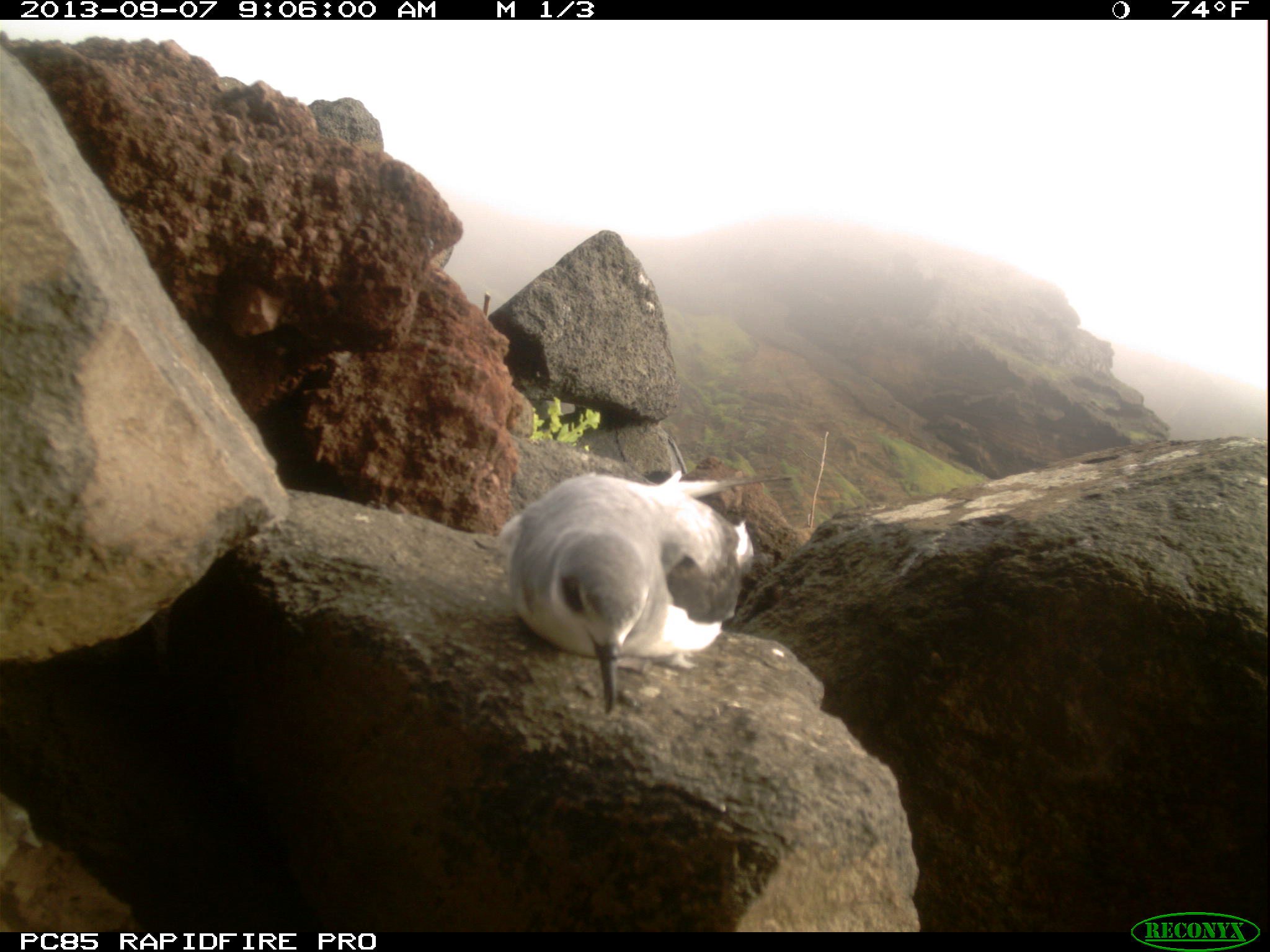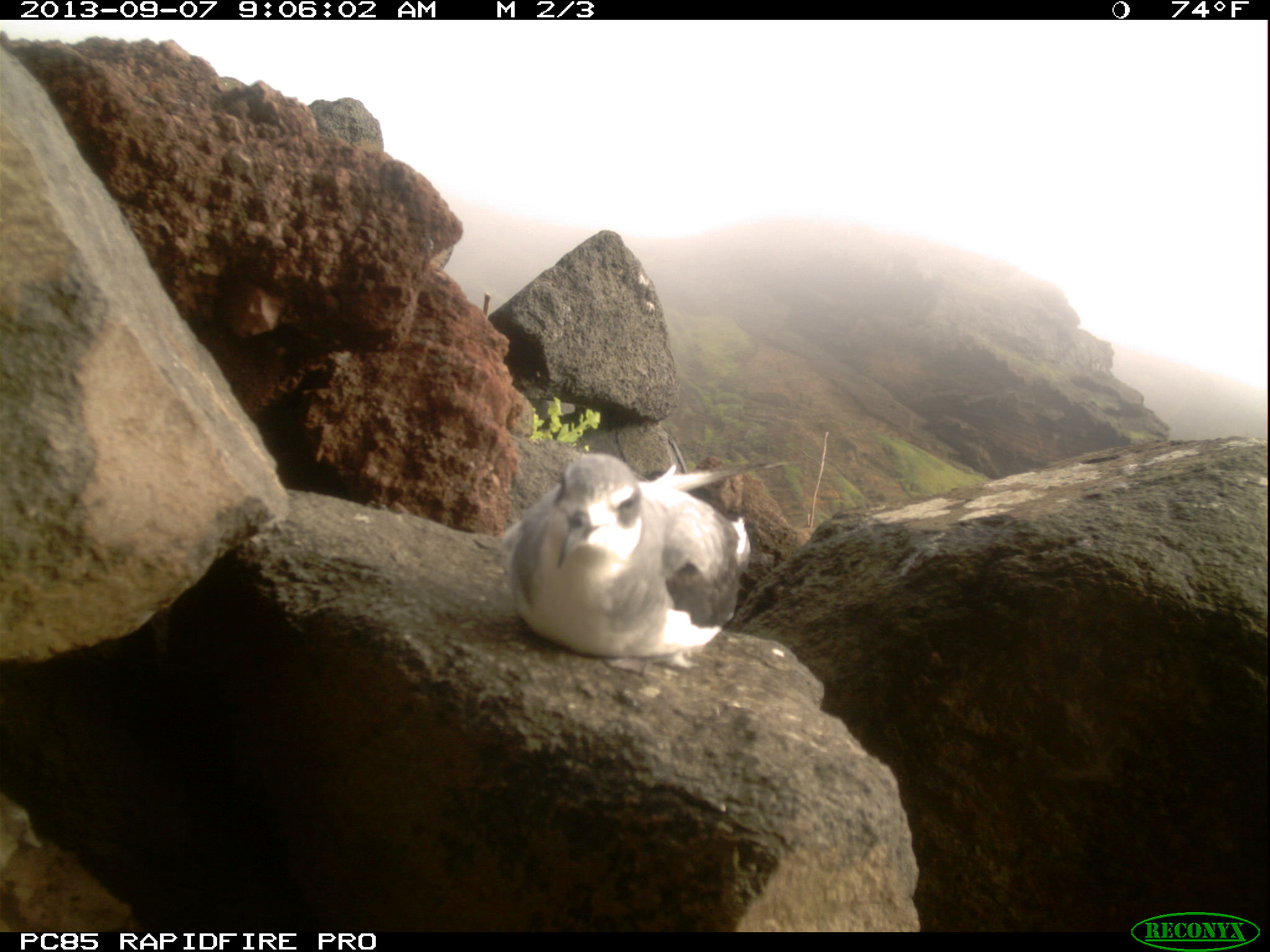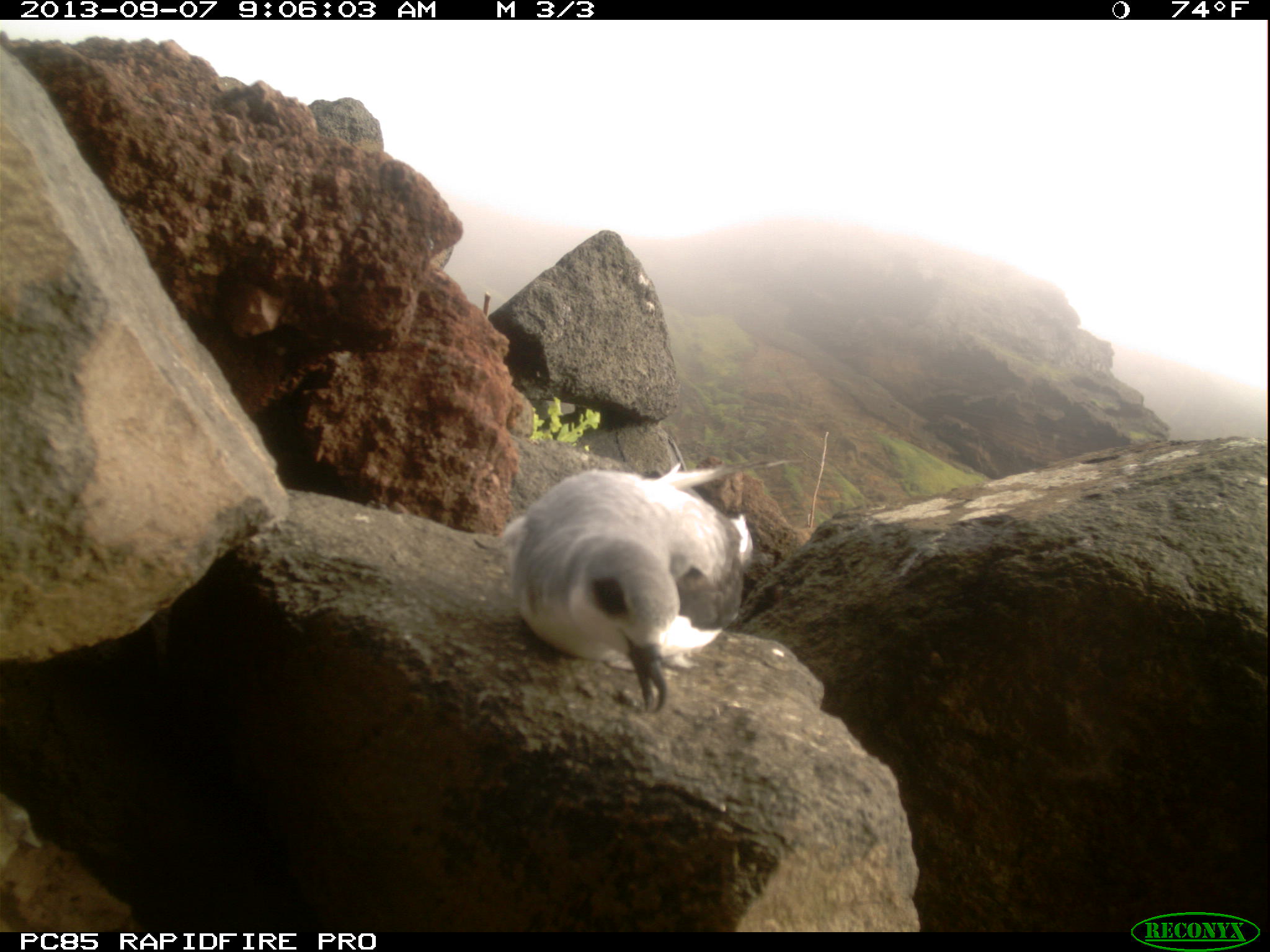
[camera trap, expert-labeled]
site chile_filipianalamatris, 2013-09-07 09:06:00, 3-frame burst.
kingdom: Animalia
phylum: Chordata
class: Aves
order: Procellariiformes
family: Procellariidae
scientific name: Procellariidae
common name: petrel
Petrel (Procellariidae).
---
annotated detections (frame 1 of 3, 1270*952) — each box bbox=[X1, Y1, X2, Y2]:
petrel: bbox=[493, 449, 763, 719]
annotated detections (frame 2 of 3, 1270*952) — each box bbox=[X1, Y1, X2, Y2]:
petrel: bbox=[497, 445, 750, 661]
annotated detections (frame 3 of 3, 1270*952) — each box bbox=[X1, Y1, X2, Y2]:
petrel: bbox=[498, 462, 752, 717]